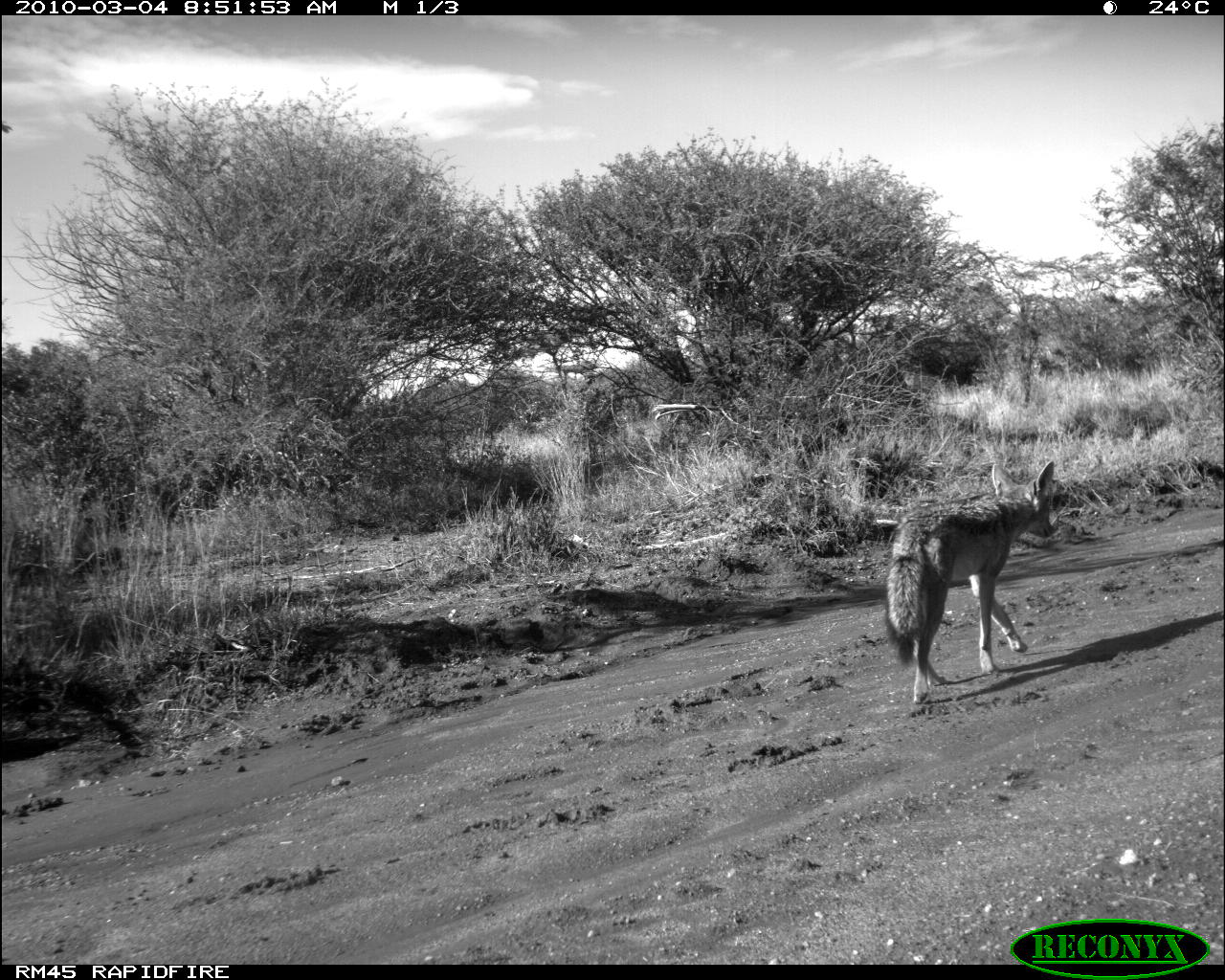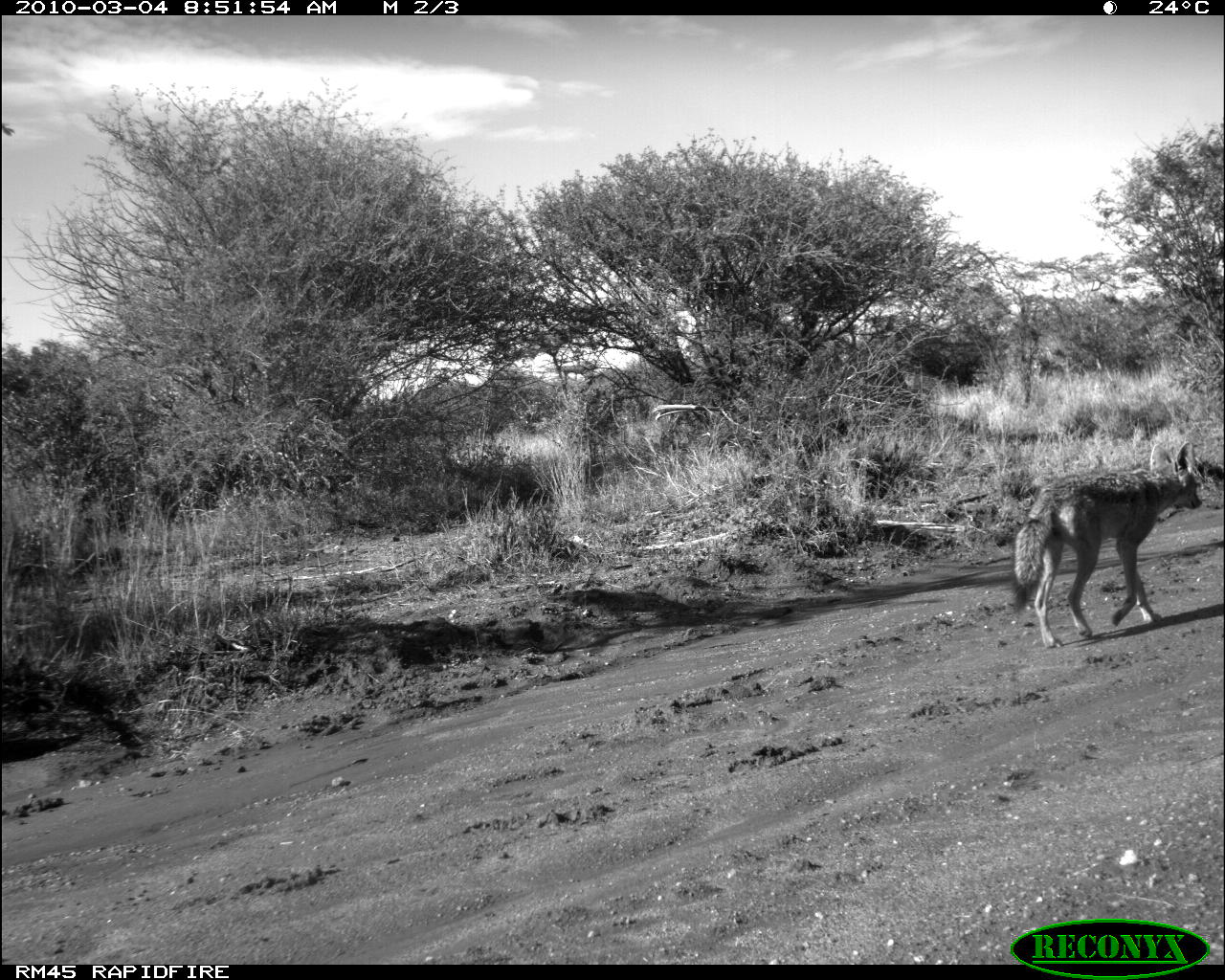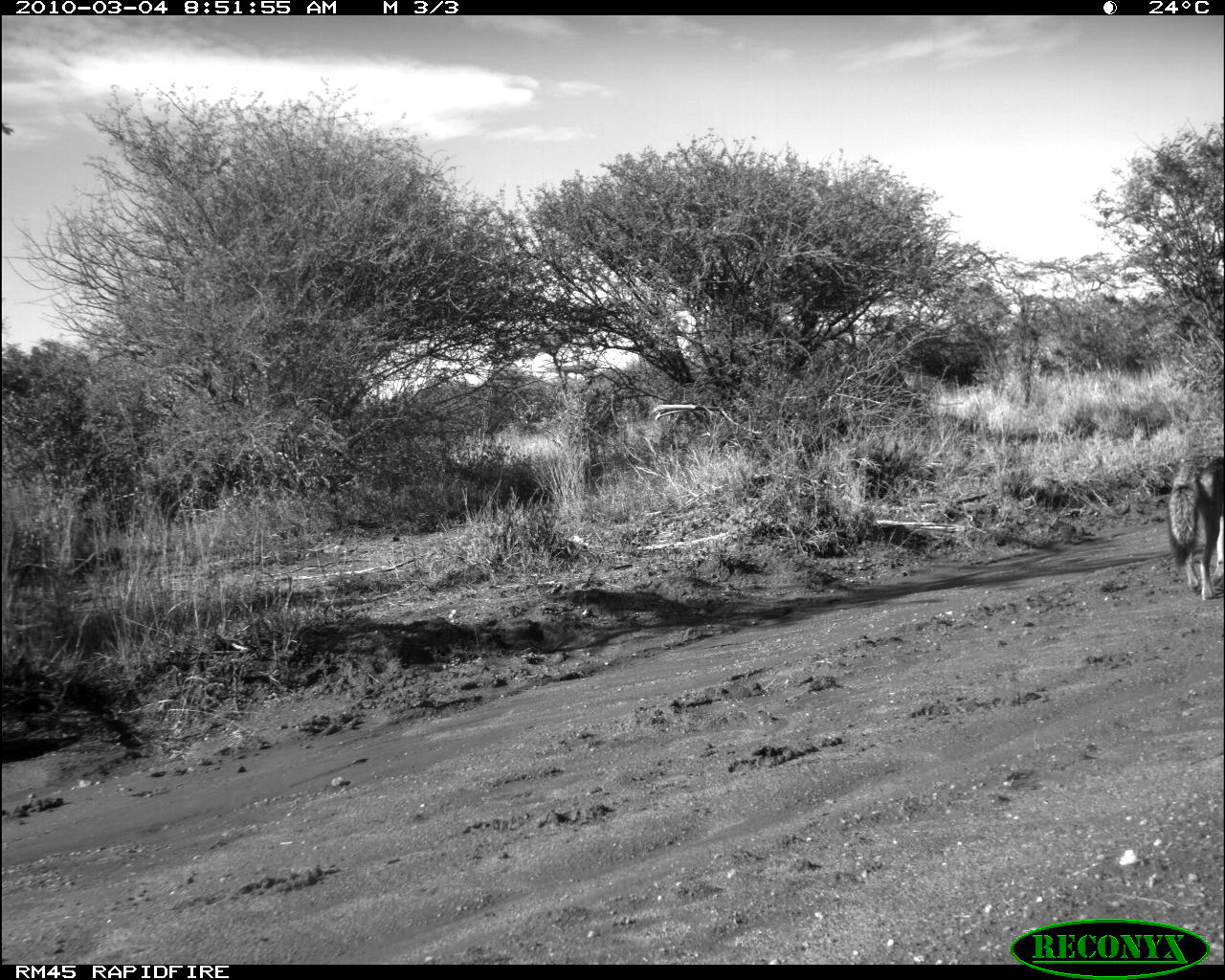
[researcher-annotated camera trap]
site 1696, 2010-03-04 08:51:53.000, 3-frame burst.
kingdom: Animalia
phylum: Chordata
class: Mammalia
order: Carnivora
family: Canidae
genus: Lupulella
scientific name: Lupulella mesomelas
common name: black-backed jackal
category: canis mesomelas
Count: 1.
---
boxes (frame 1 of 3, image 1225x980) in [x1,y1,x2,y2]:
canis mesomelas: [883,460,1058,705]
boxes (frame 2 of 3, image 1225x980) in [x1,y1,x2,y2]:
canis mesomelas: [1010,441,1202,649]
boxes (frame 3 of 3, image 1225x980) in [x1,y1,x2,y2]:
canis mesomelas: [1169,452,1225,602]